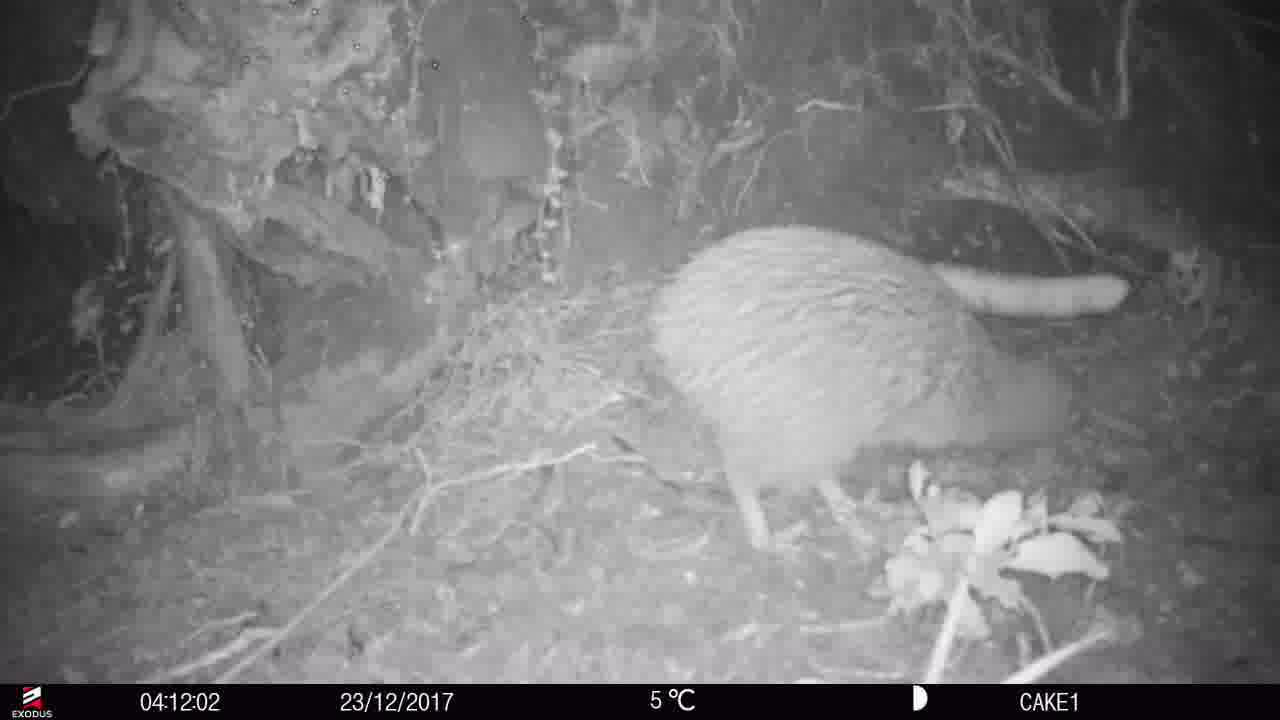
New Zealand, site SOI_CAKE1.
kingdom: Animalia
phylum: Chordata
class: Aves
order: Apterygiformes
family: Apterygidae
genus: Apteryx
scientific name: Apteryx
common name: kiwi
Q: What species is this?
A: Kiwi (Apteryx).